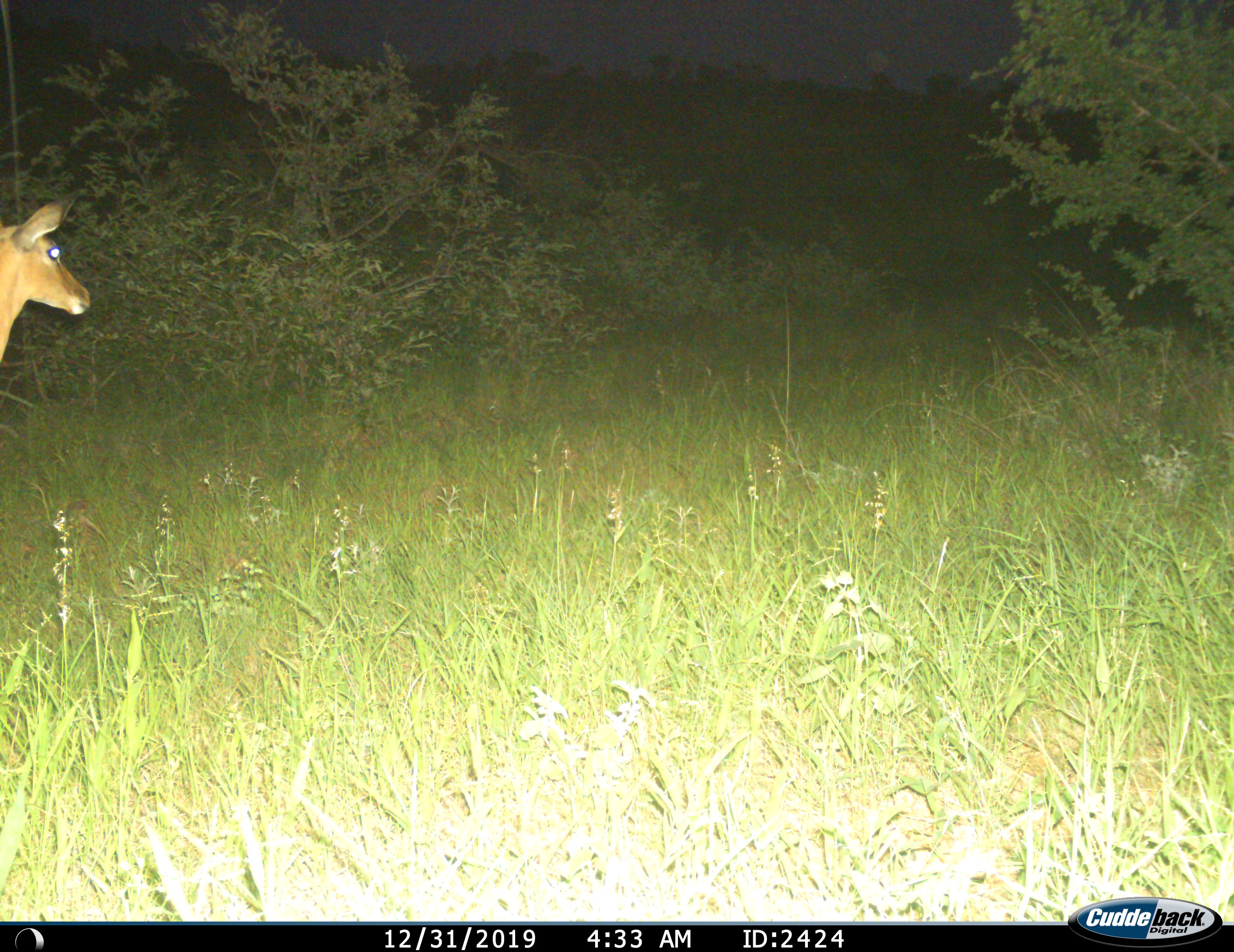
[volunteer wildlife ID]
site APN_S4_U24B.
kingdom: Animalia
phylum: Chordata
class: Mammalia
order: Artiodactyla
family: Bovidae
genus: Aepyceros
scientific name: Aepyceros melampus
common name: impala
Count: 1.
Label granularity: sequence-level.